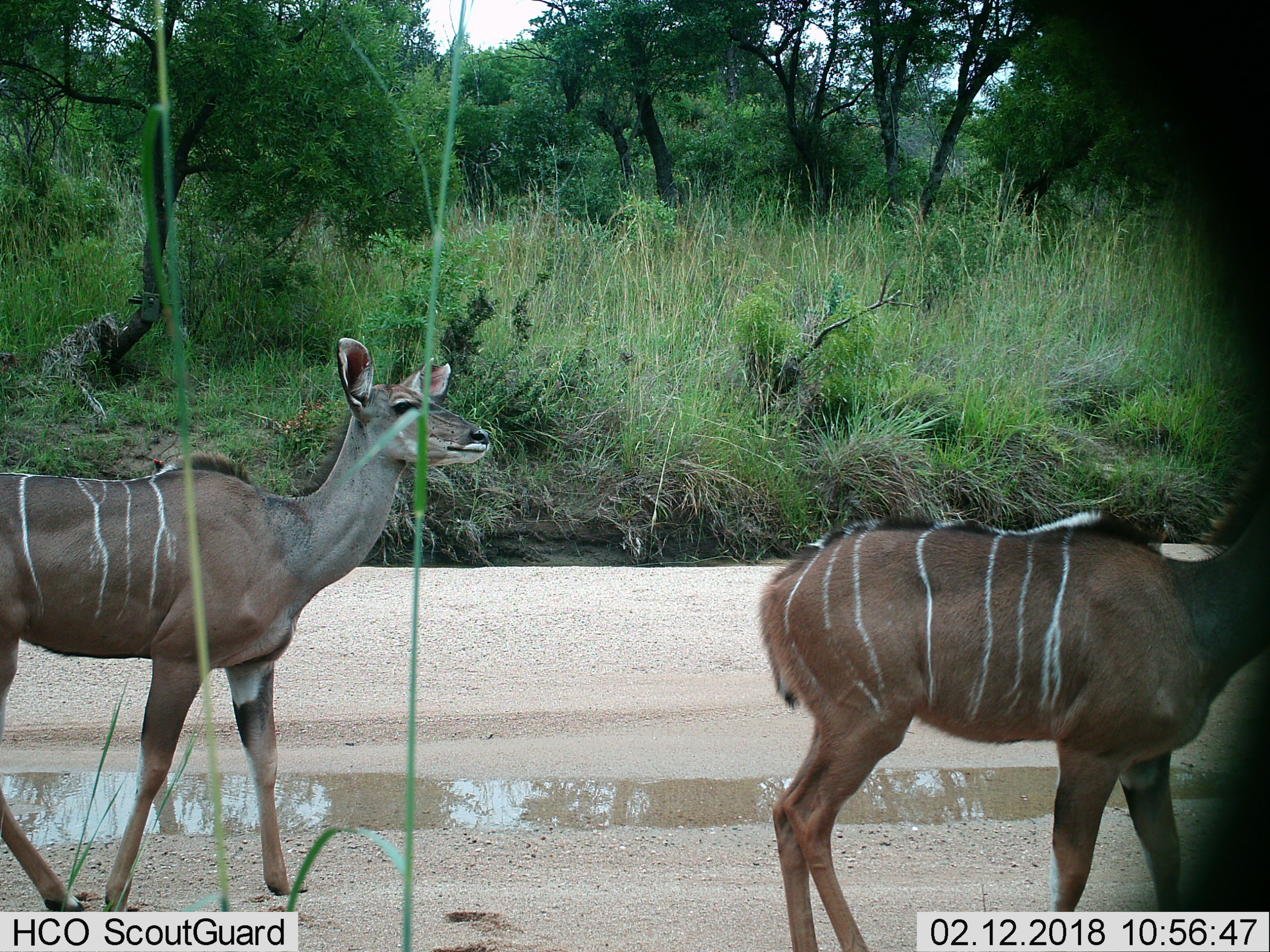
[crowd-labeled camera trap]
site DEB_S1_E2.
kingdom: Animalia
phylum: Chordata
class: Mammalia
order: Artiodactyla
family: Bovidae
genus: Tragelaphus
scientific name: Tragelaphus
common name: kudu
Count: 2.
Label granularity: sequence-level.